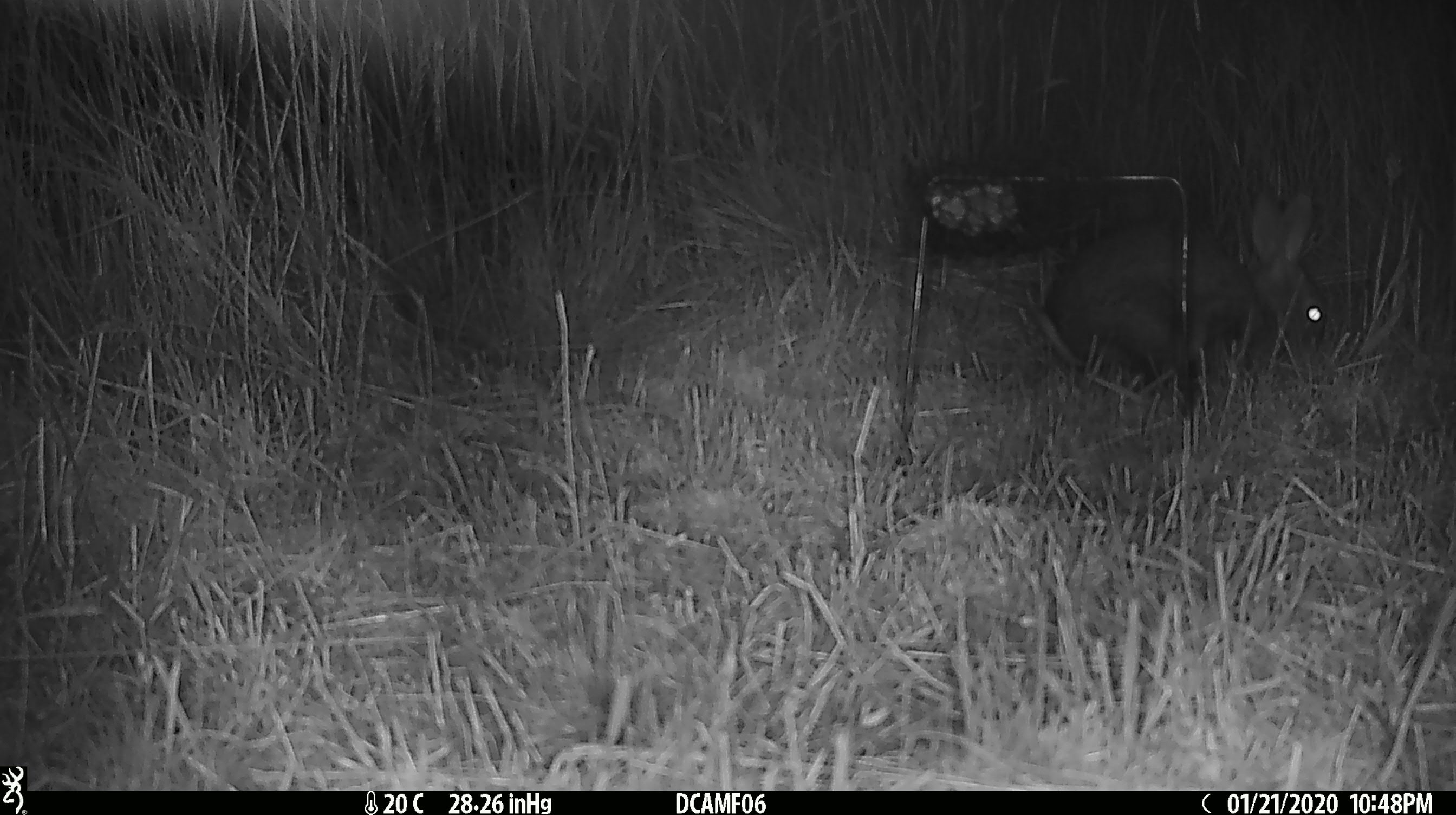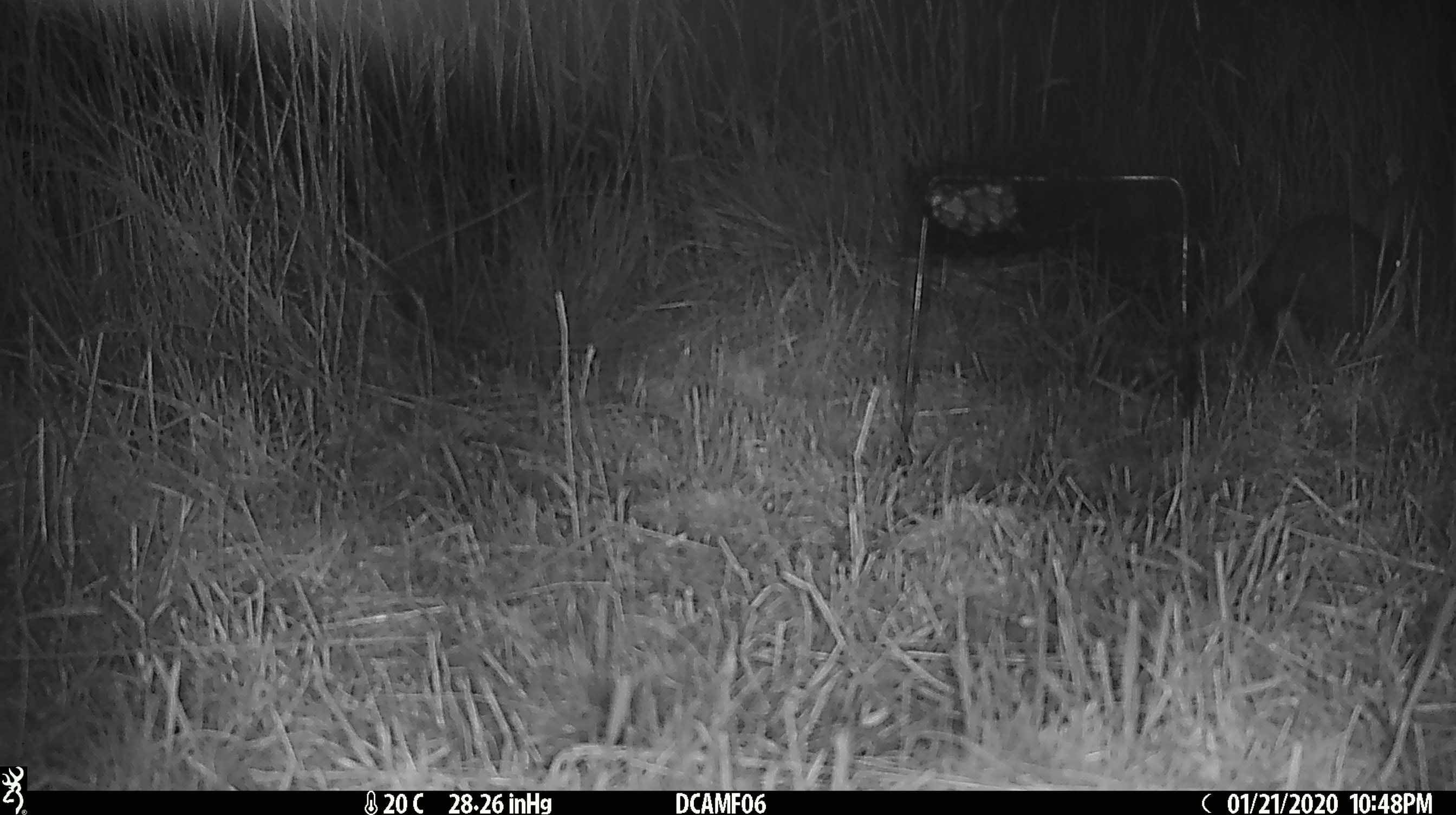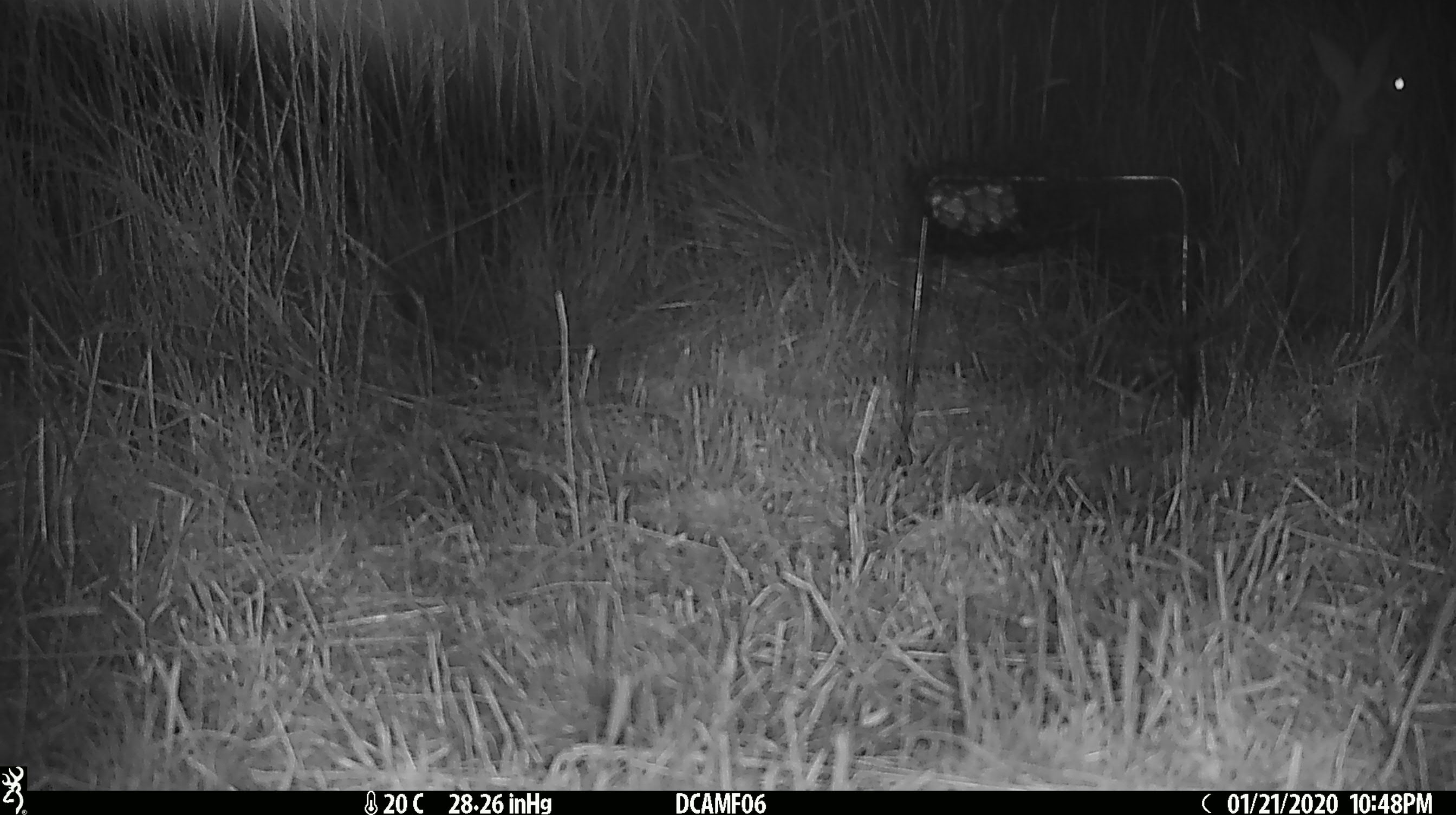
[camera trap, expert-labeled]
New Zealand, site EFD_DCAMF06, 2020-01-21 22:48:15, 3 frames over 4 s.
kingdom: Animalia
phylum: Chordata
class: Mammalia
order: Lagomorpha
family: Leporidae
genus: Oryctolagus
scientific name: Oryctolagus cuniculus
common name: european rabbit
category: rabbit